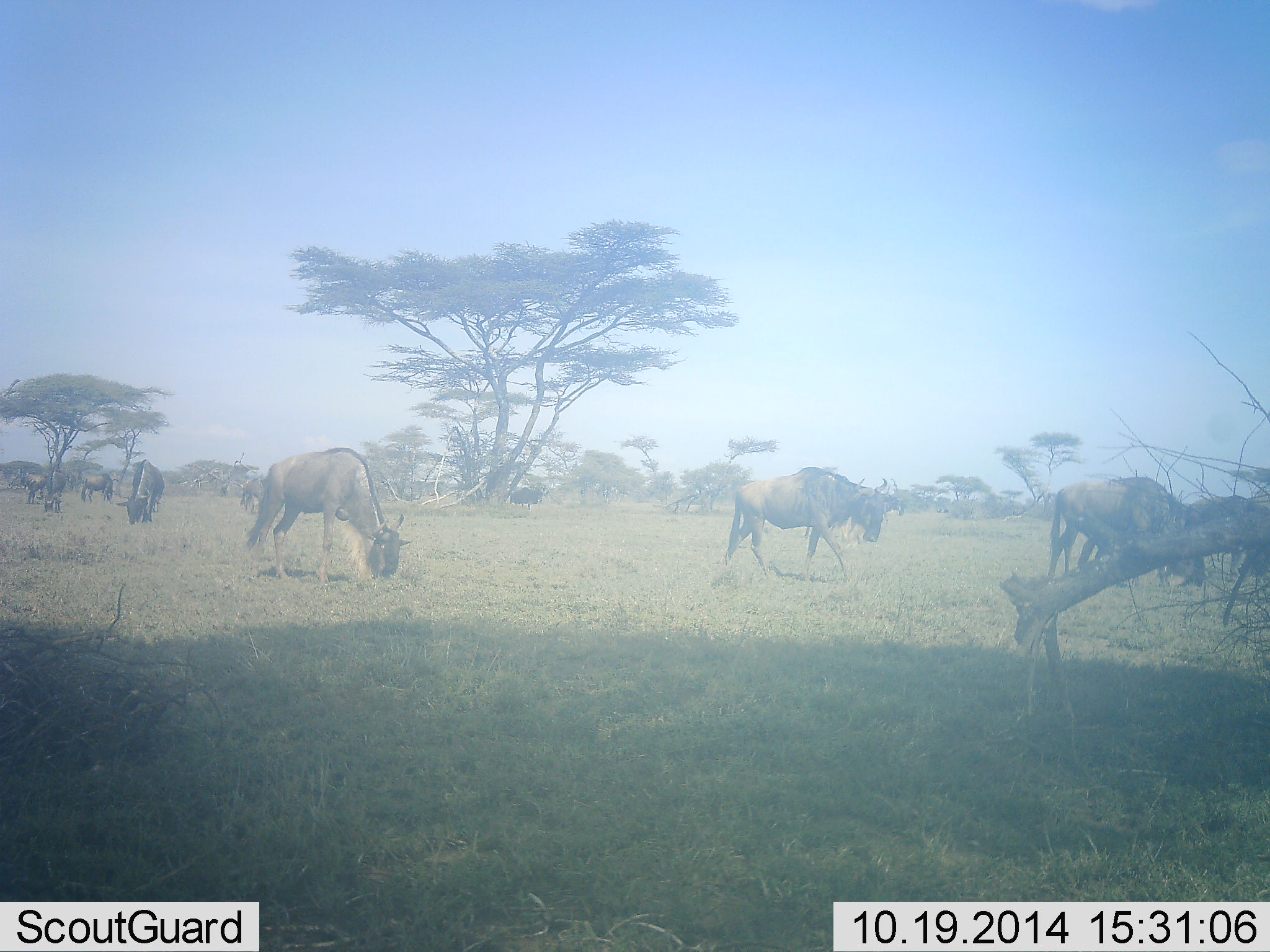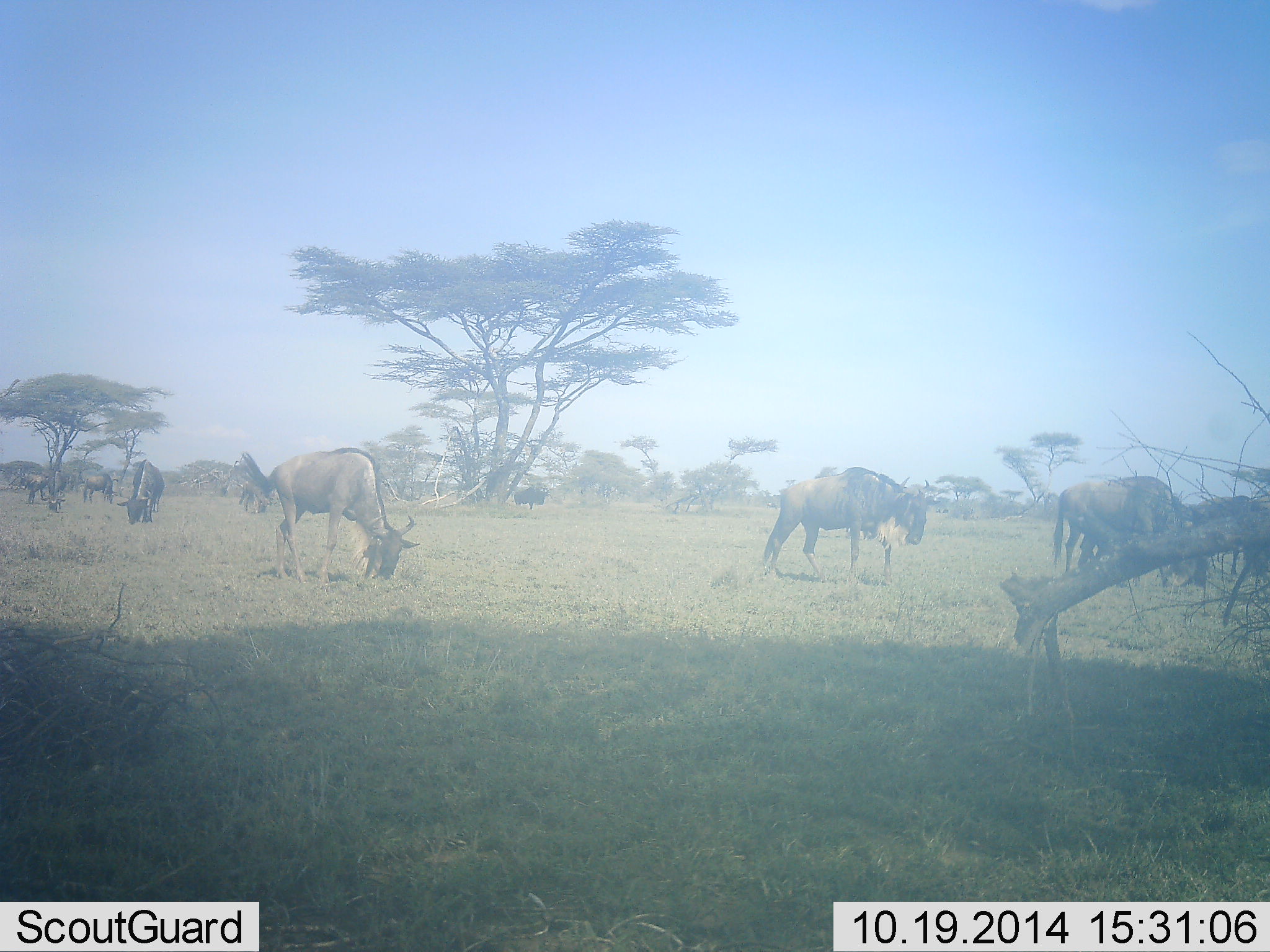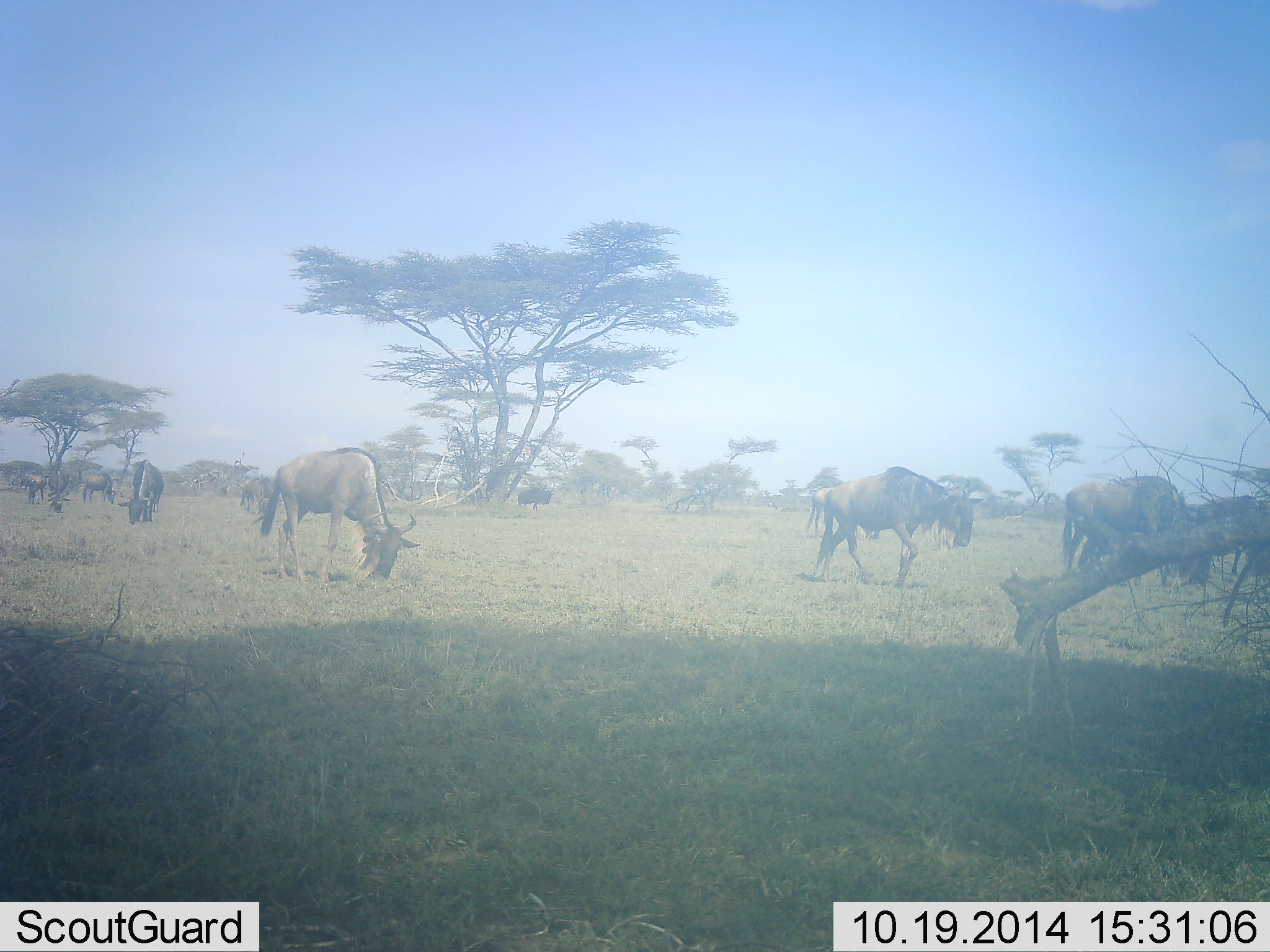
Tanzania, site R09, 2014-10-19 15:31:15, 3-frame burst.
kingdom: Animalia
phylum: Chordata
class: Mammalia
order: Artiodactyla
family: Bovidae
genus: Connochaetes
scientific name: Connochaetes taurinus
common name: blue wildebeest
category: wildebeest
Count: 9.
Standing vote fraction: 10%.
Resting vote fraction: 0%.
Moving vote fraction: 50%.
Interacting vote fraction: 0%.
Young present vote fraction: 0%.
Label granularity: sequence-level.